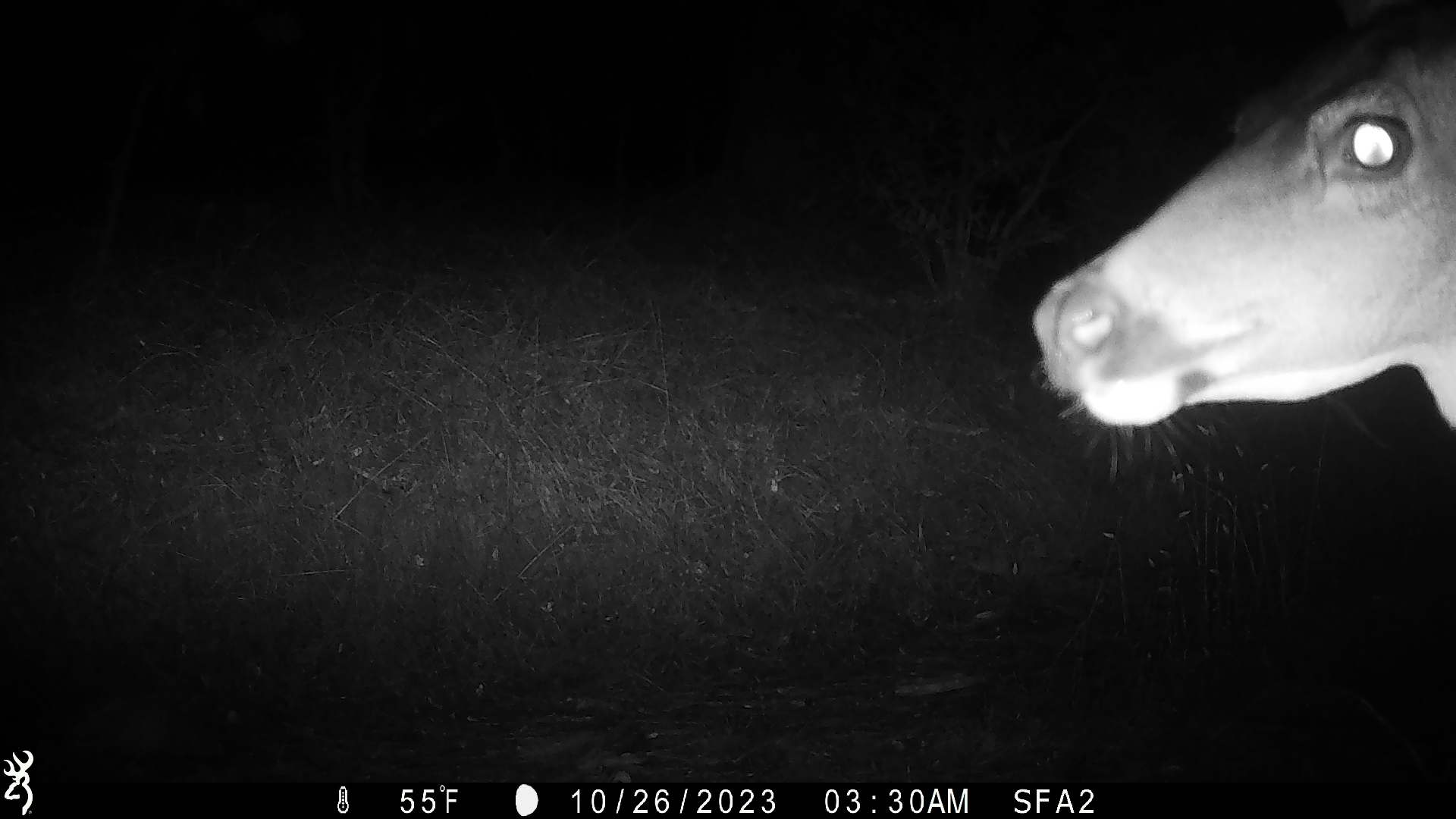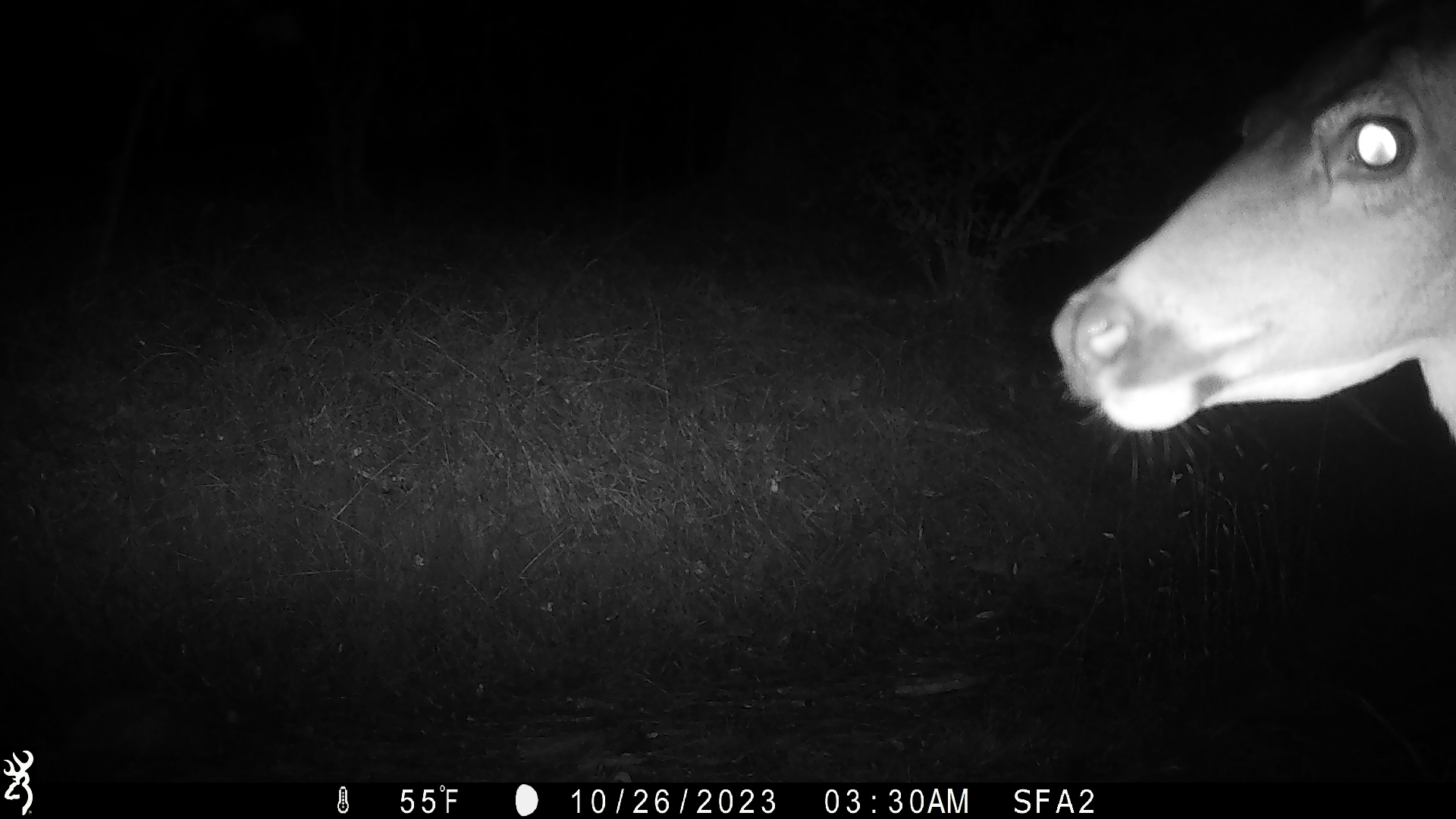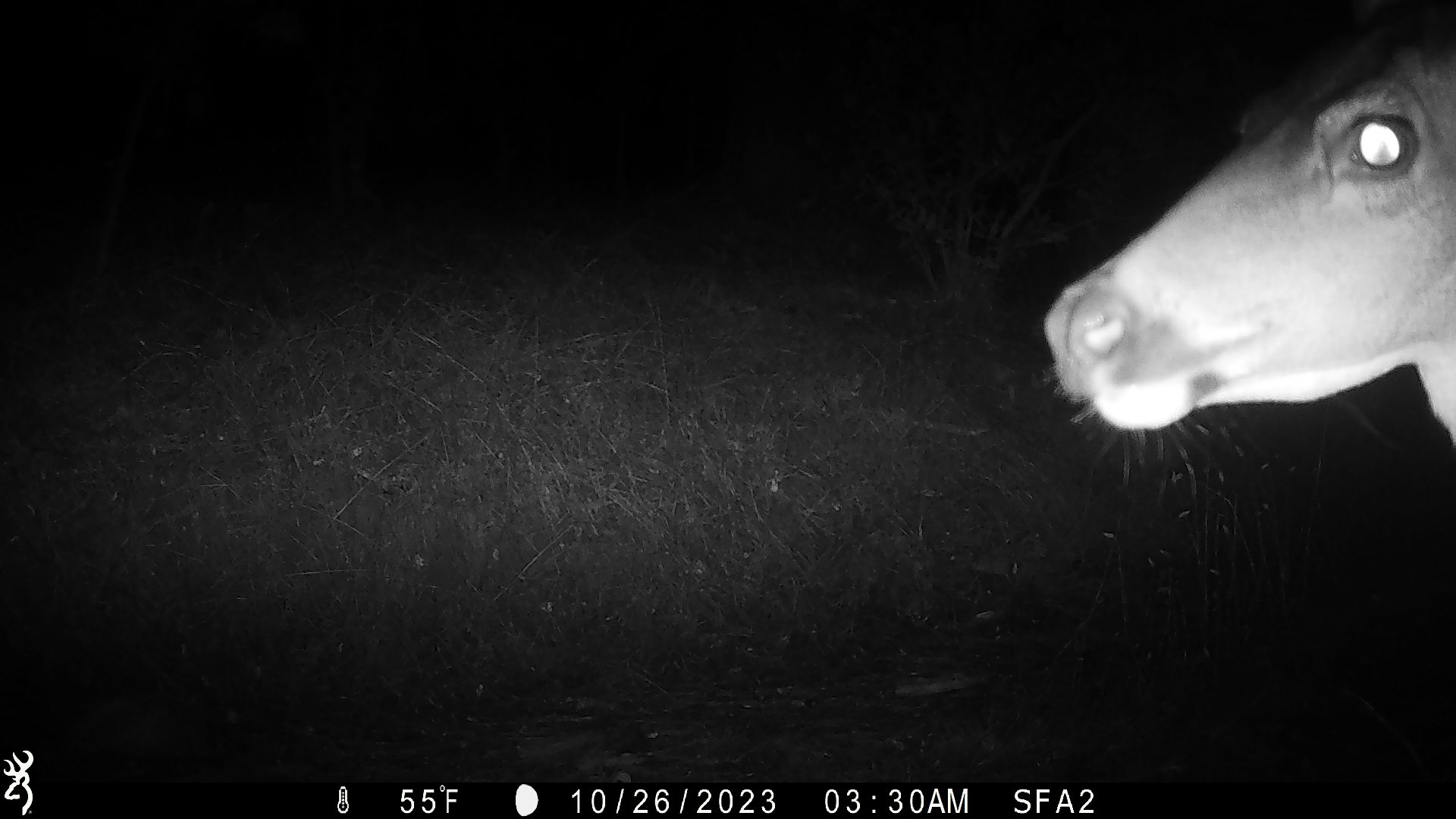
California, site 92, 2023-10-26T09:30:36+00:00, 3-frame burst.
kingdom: Animalia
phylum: Chordata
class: Mammalia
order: Artiodactyla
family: Cervidae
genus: Odocoileus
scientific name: Odocoileus hemionus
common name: mule deer